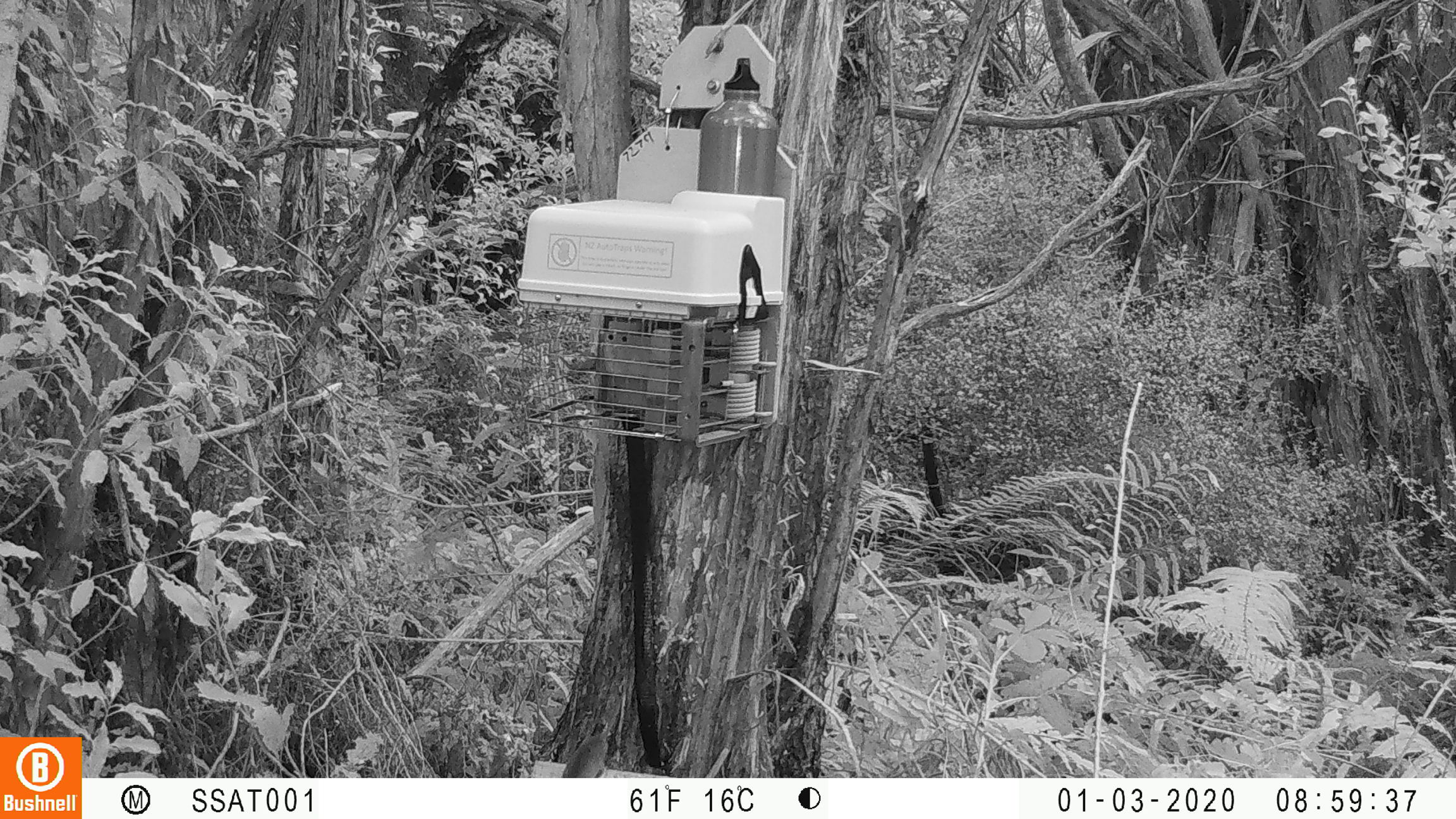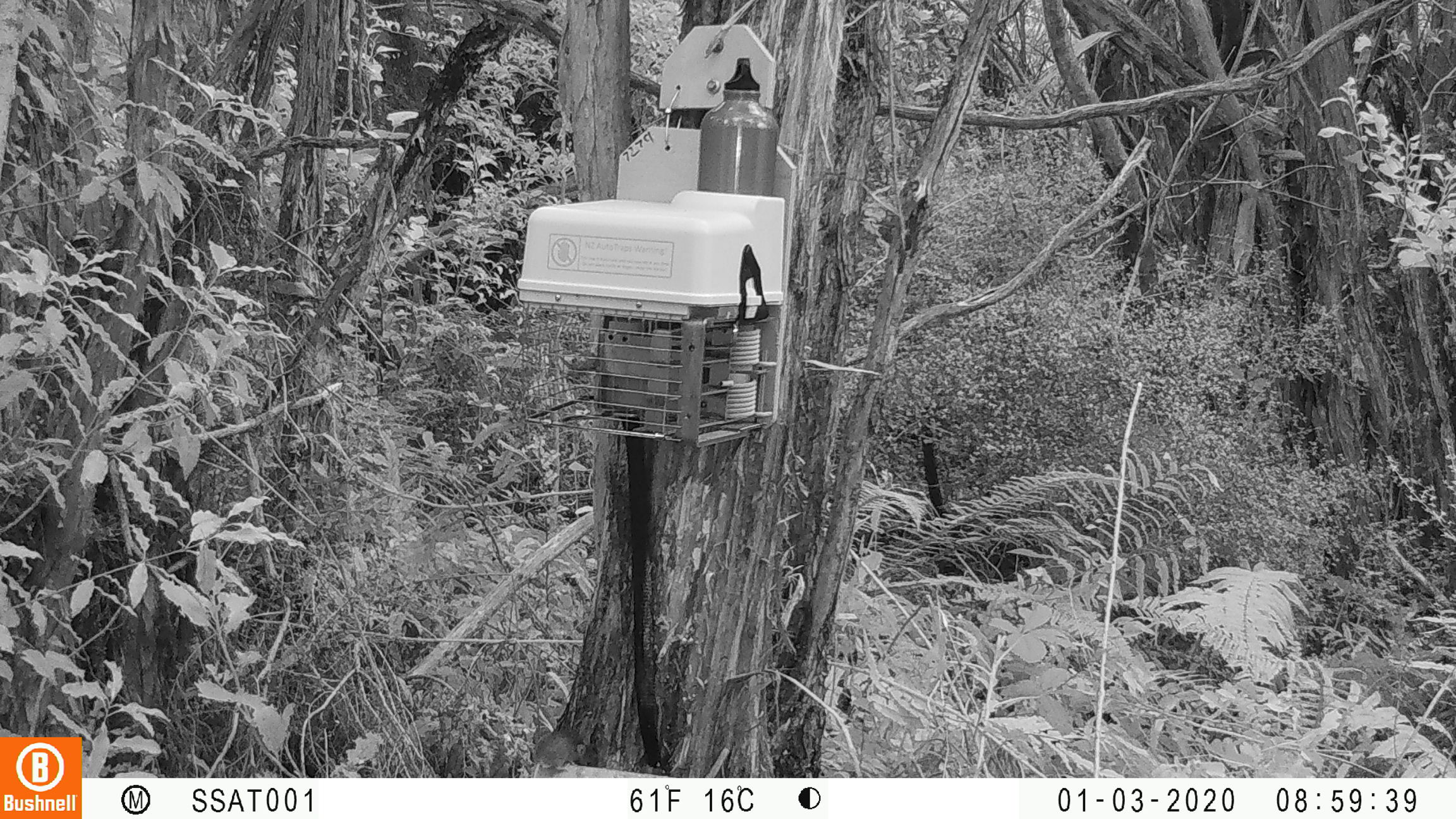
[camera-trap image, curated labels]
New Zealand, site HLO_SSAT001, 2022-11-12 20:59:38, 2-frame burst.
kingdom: Animalia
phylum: Chordata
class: Mammalia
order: Rodentia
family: Muridae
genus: Mus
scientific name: Mus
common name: mouse